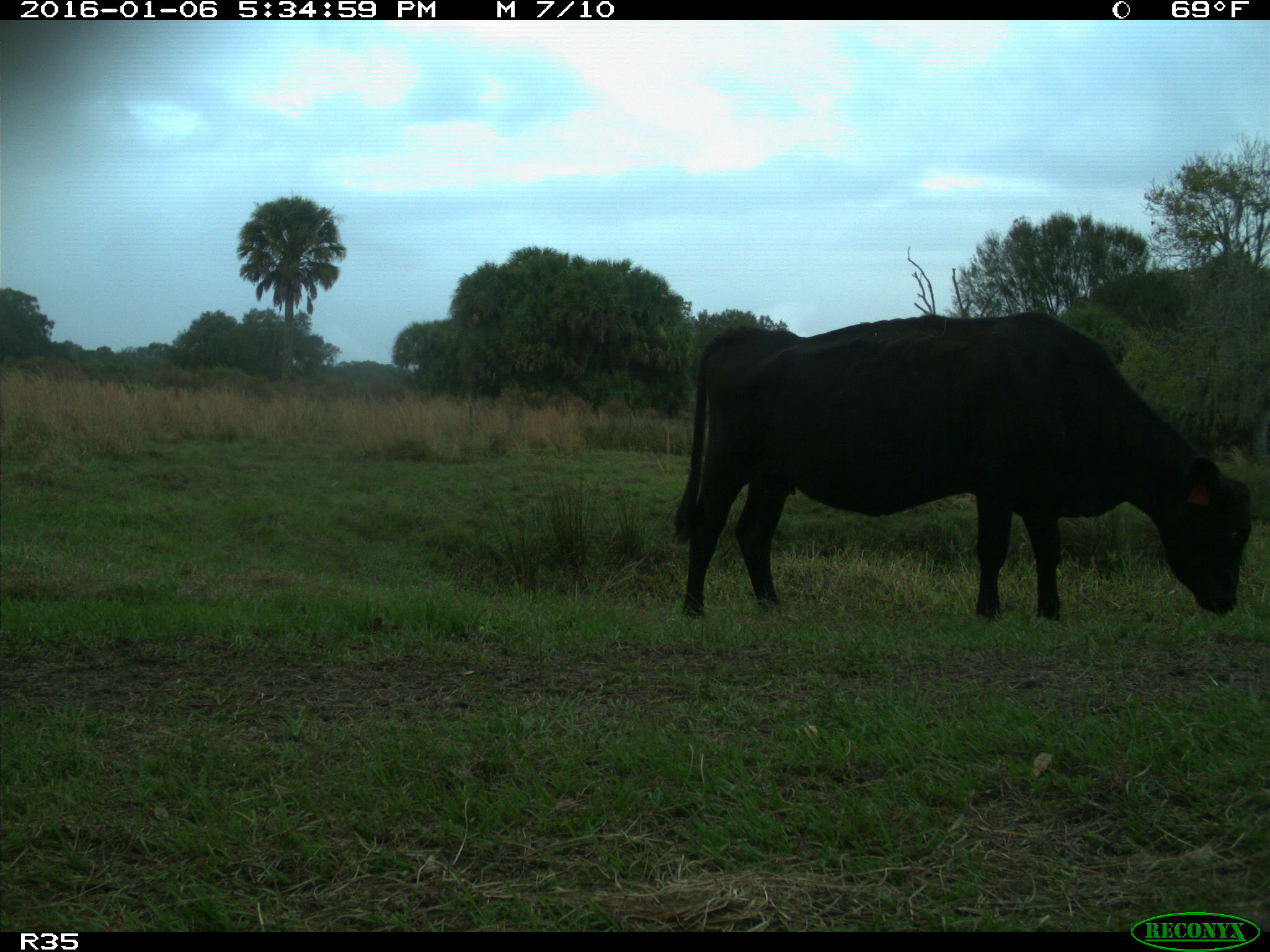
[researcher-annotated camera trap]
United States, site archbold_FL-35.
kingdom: Animalia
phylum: Chordata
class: Mammalia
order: Artiodactyla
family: Bovidae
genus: Bos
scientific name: Bos taurus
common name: domestic cow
Bos taurus (domestic cow).